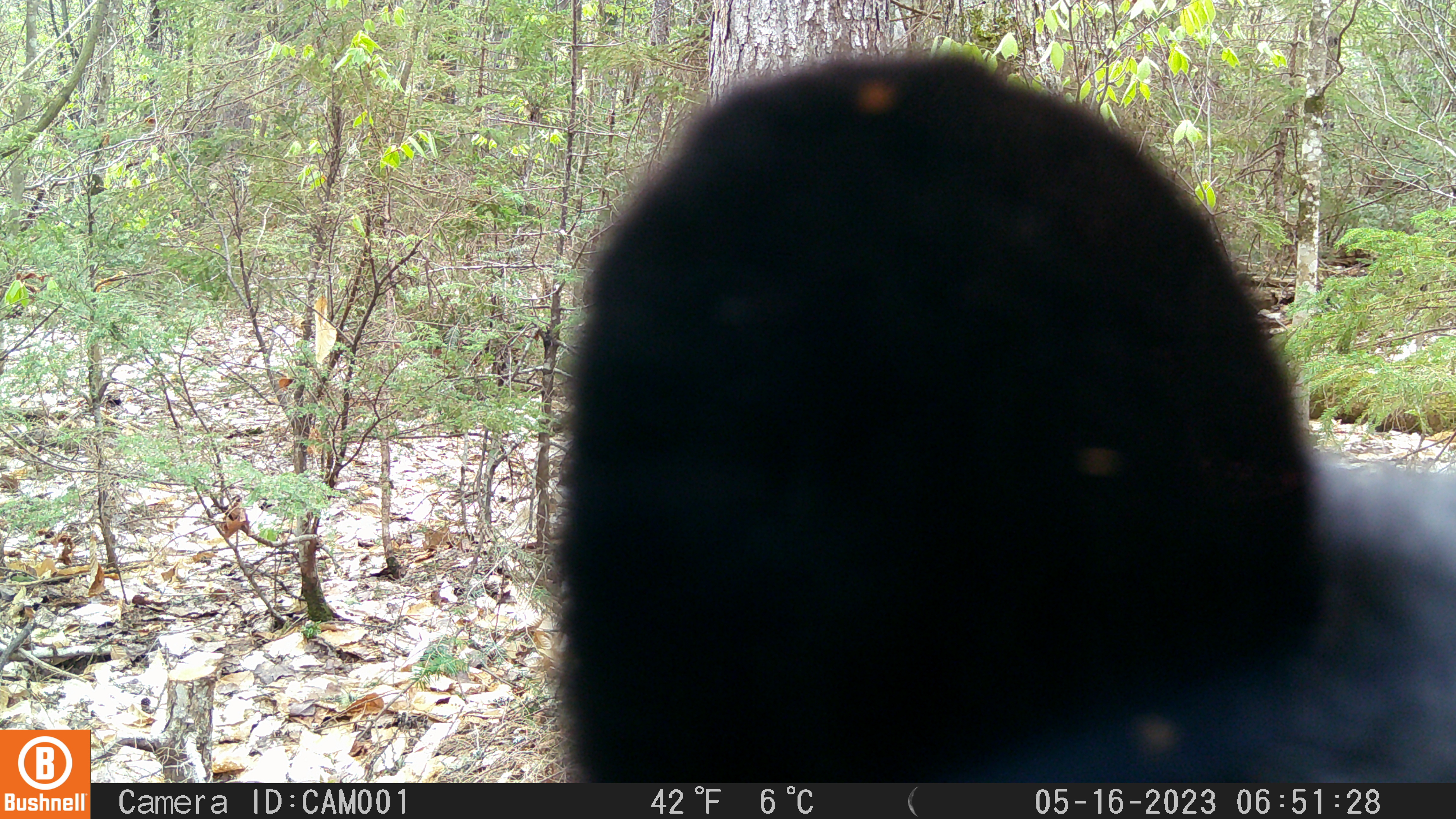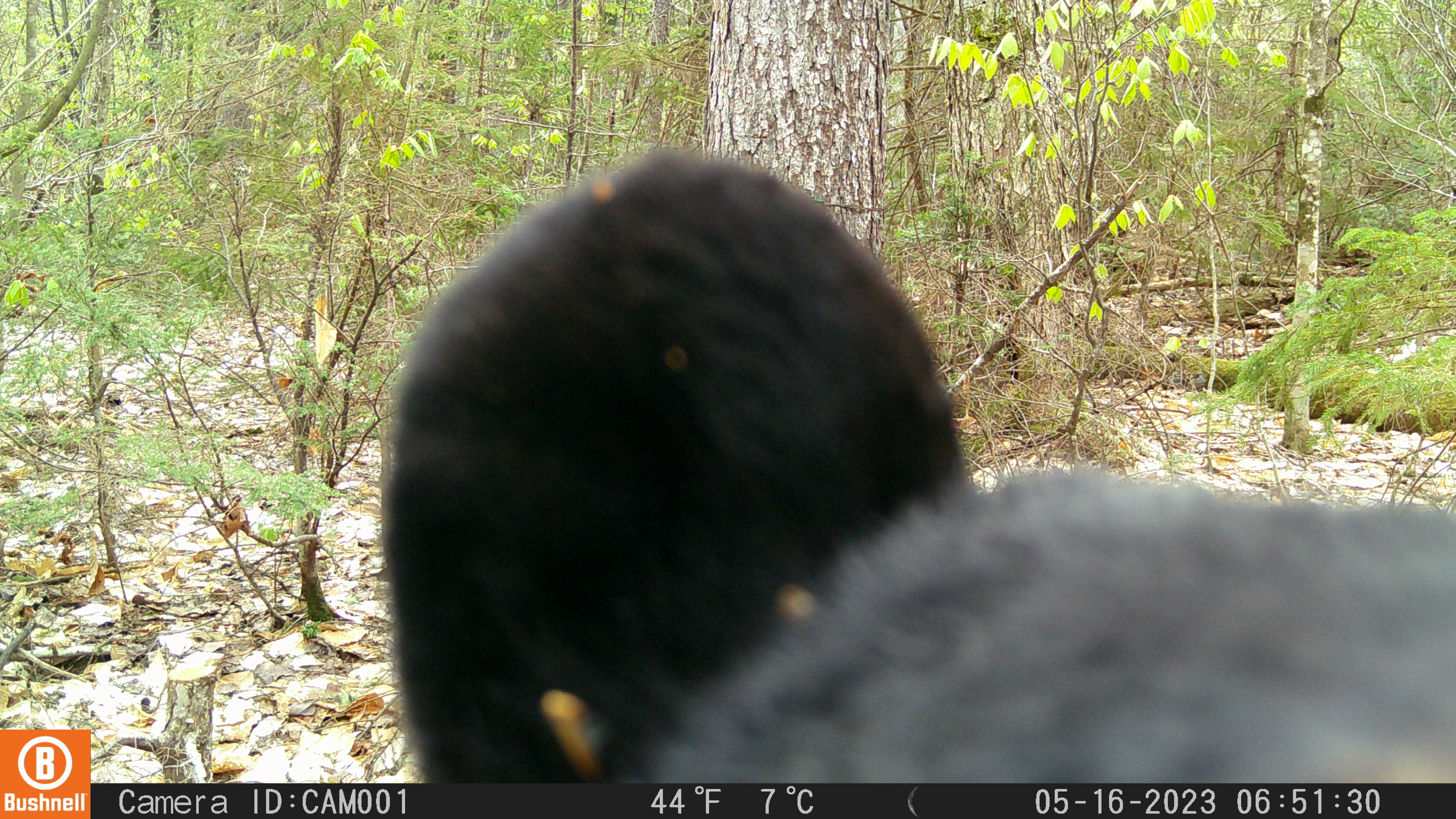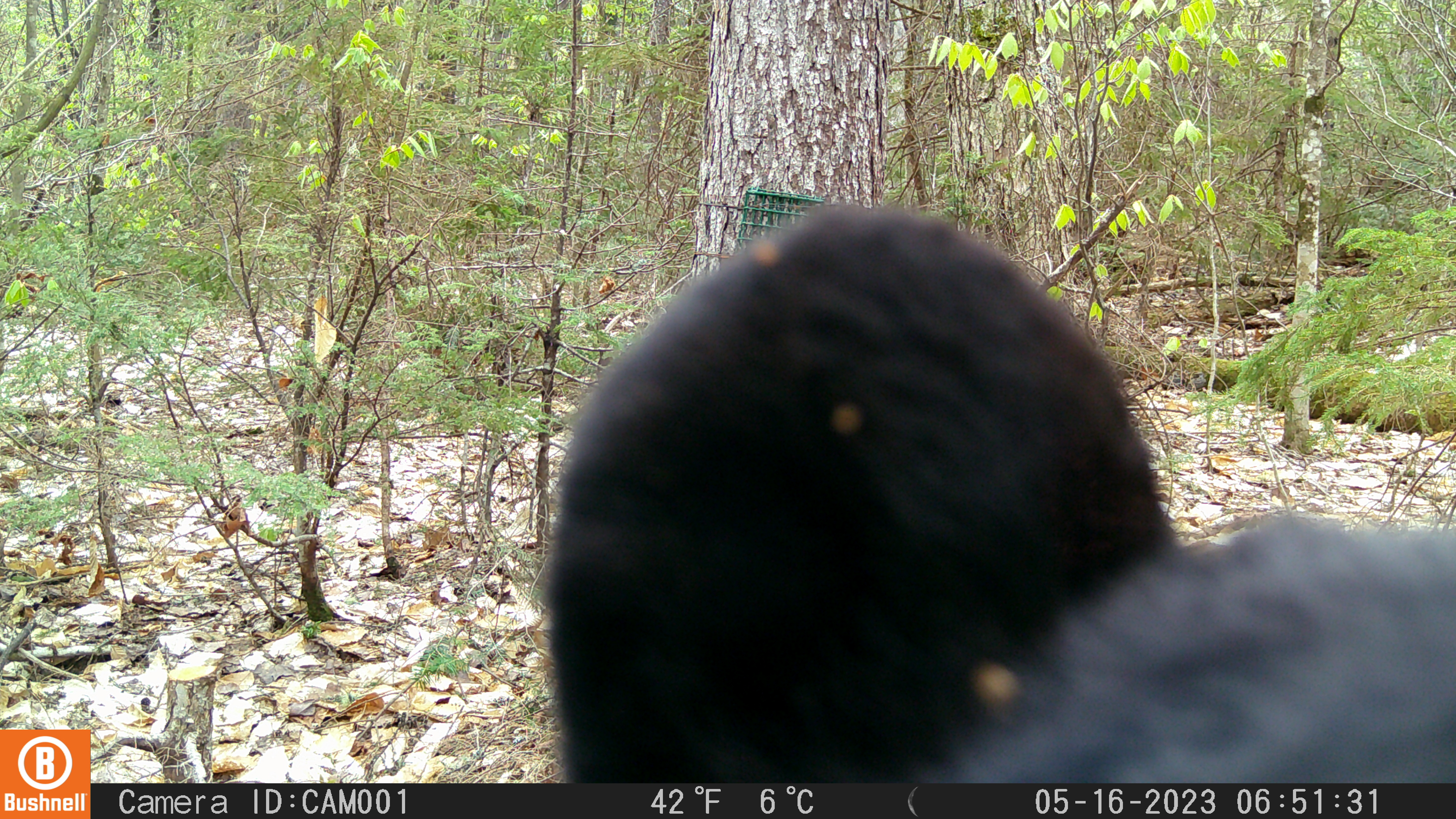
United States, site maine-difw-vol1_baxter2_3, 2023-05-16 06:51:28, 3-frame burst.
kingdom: Animalia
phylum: Chordata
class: Mammalia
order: Carnivora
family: Ursidae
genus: Ursus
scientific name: Ursus americanus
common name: black bear